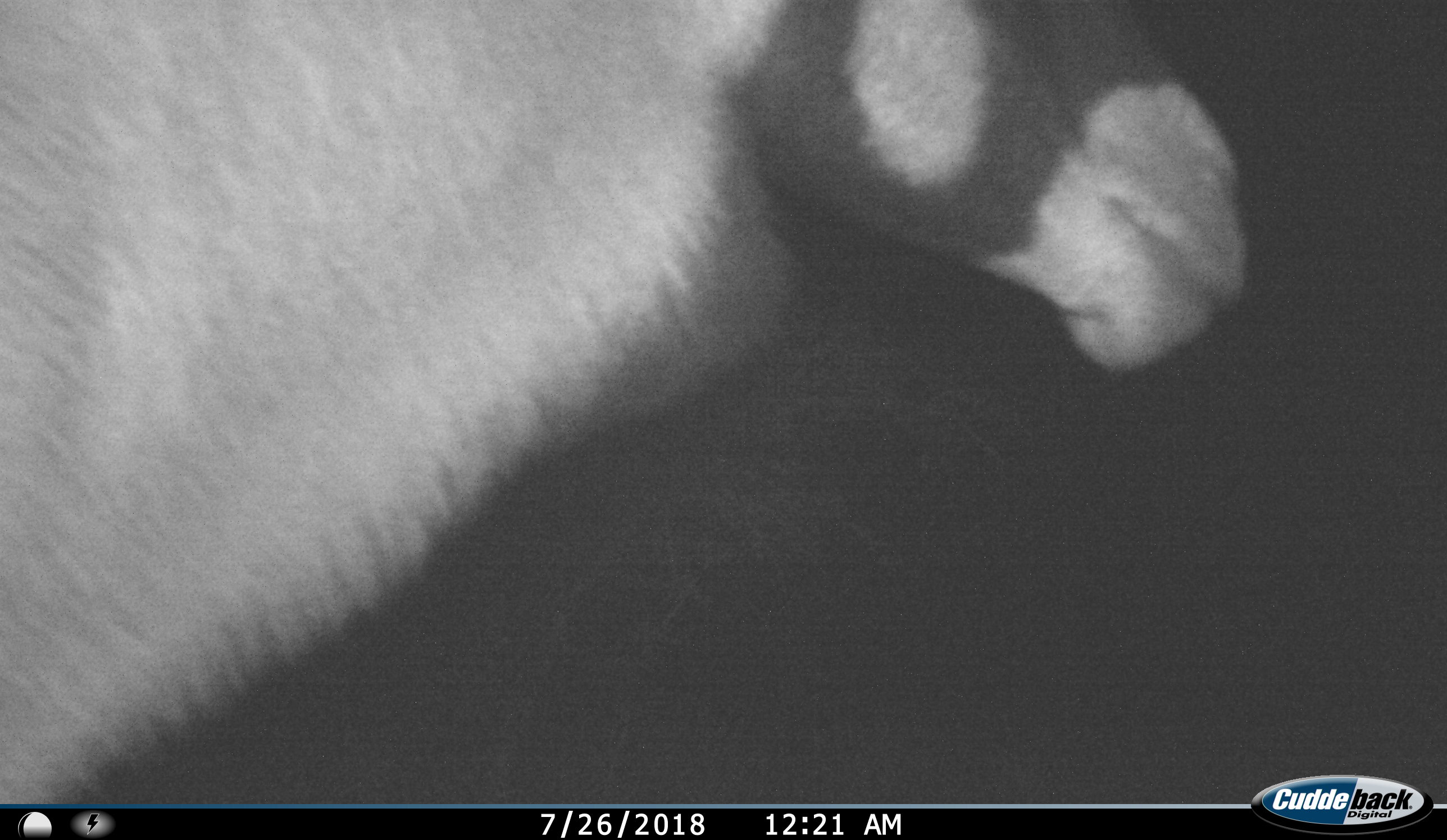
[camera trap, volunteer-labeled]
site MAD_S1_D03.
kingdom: Animalia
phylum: Chordata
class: Mammalia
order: Artiodactyla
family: Bovidae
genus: Oryx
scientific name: Oryx gazella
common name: gemsbok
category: oryx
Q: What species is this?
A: Oryx (gemsbok) (Oryx gazella).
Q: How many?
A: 1.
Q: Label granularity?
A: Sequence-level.